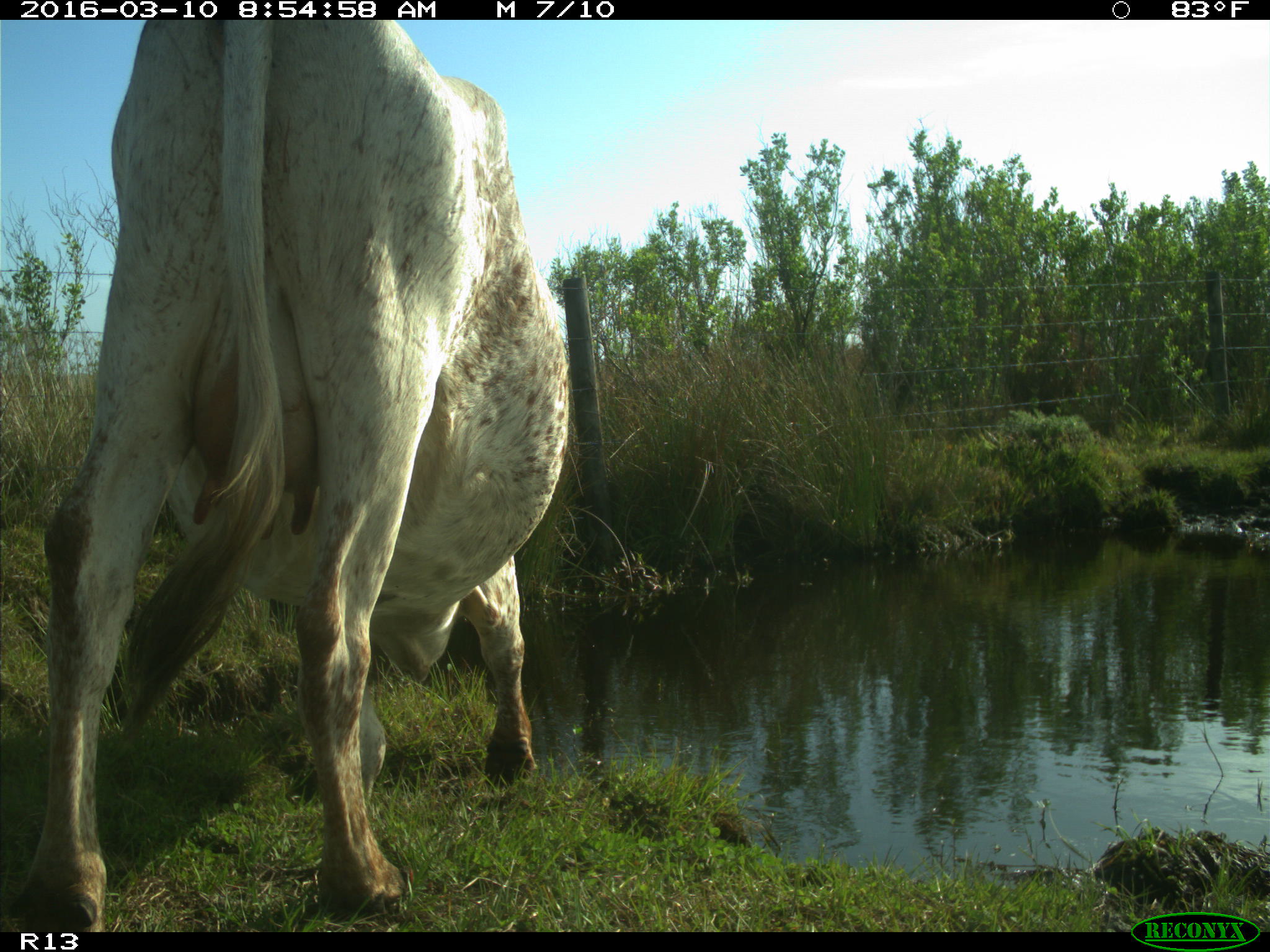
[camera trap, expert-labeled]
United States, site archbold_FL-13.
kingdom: Animalia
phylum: Chordata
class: Mammalia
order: Artiodactyla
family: Bovidae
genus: Bos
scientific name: Bos taurus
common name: domestic cow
Bos taurus (domestic cow).